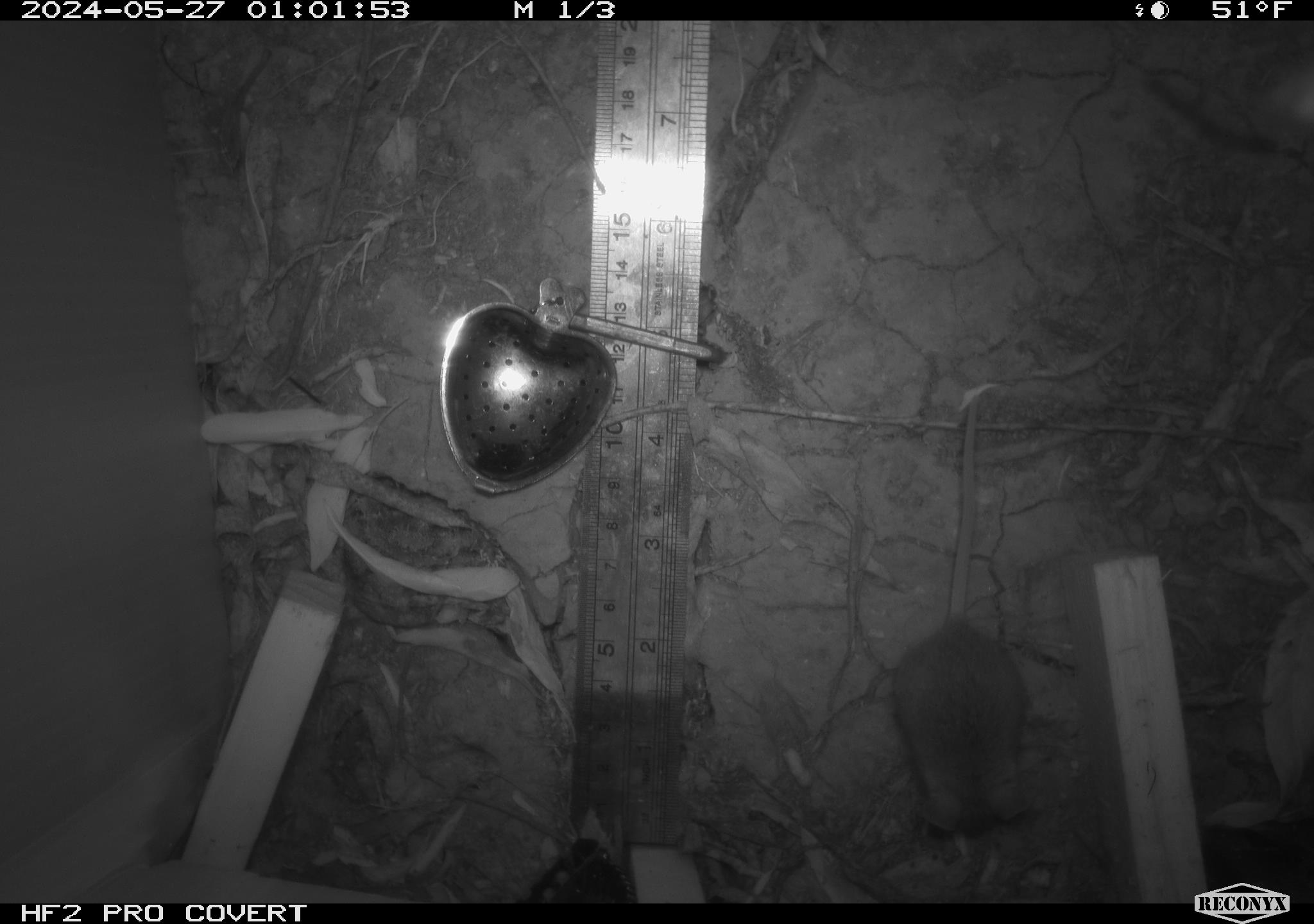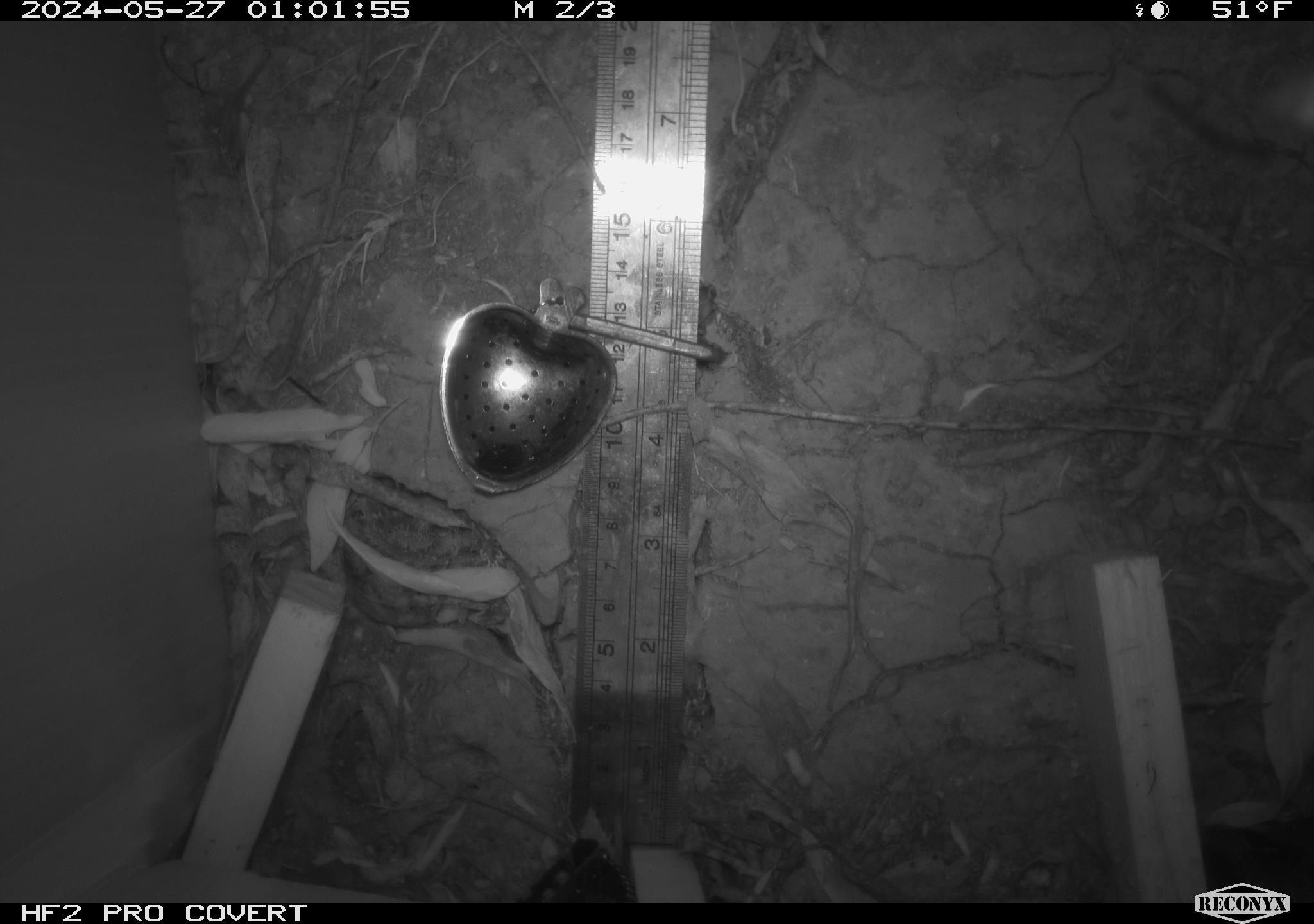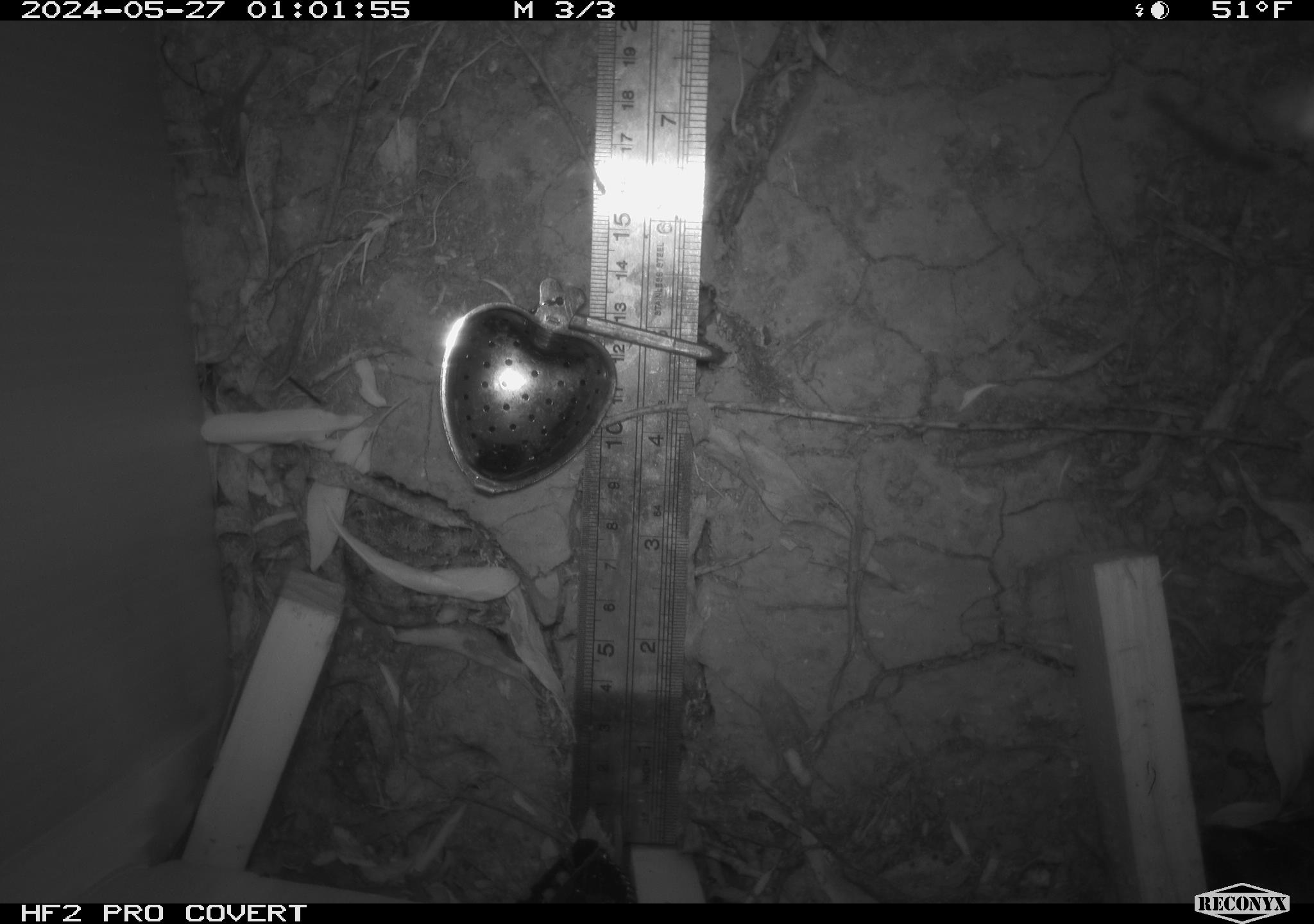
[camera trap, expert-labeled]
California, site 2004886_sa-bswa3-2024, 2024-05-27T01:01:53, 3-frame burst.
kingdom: Animalia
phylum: Chordata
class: Mammalia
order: Rodentia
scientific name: Rodentia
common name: mouse species